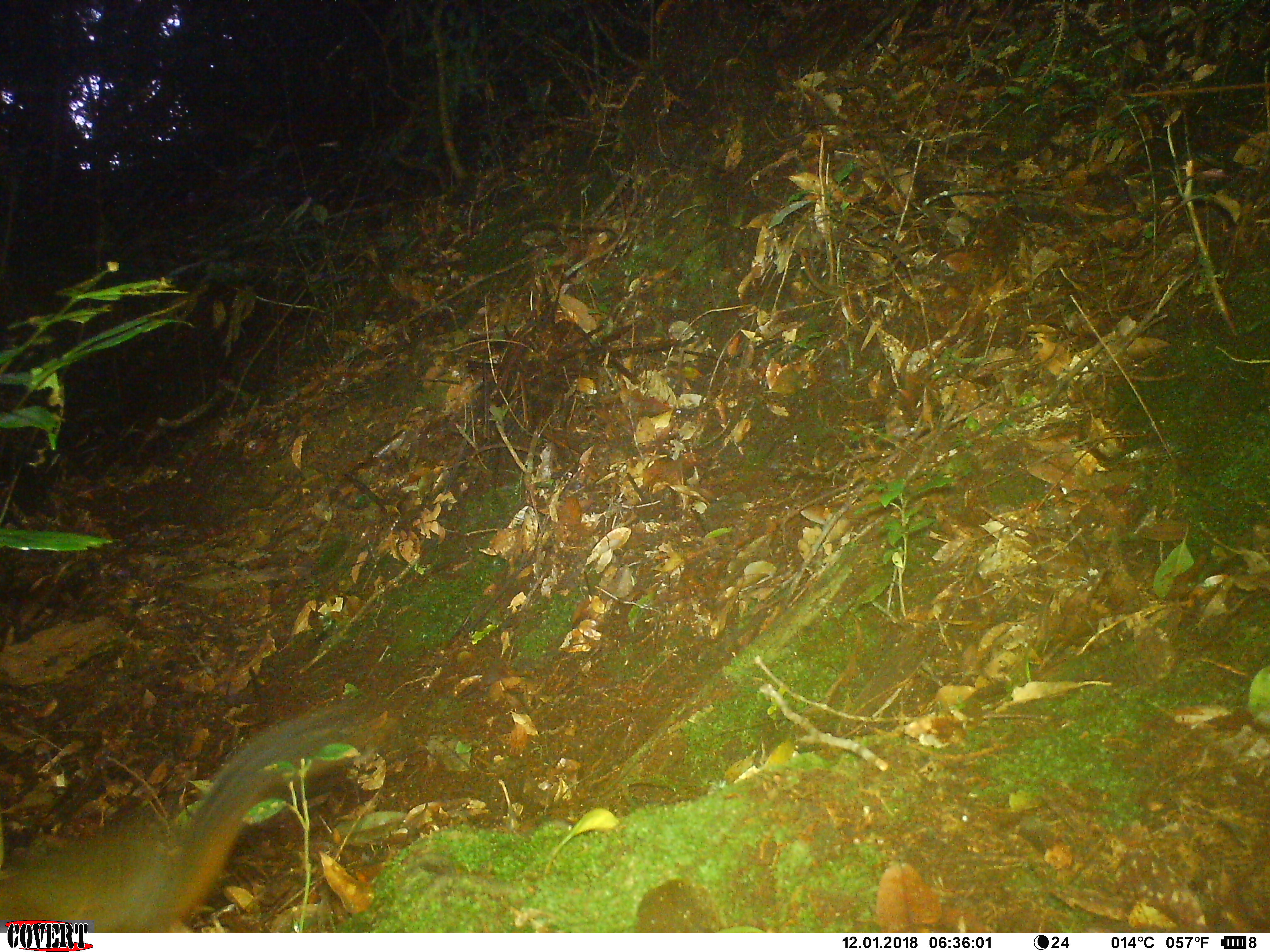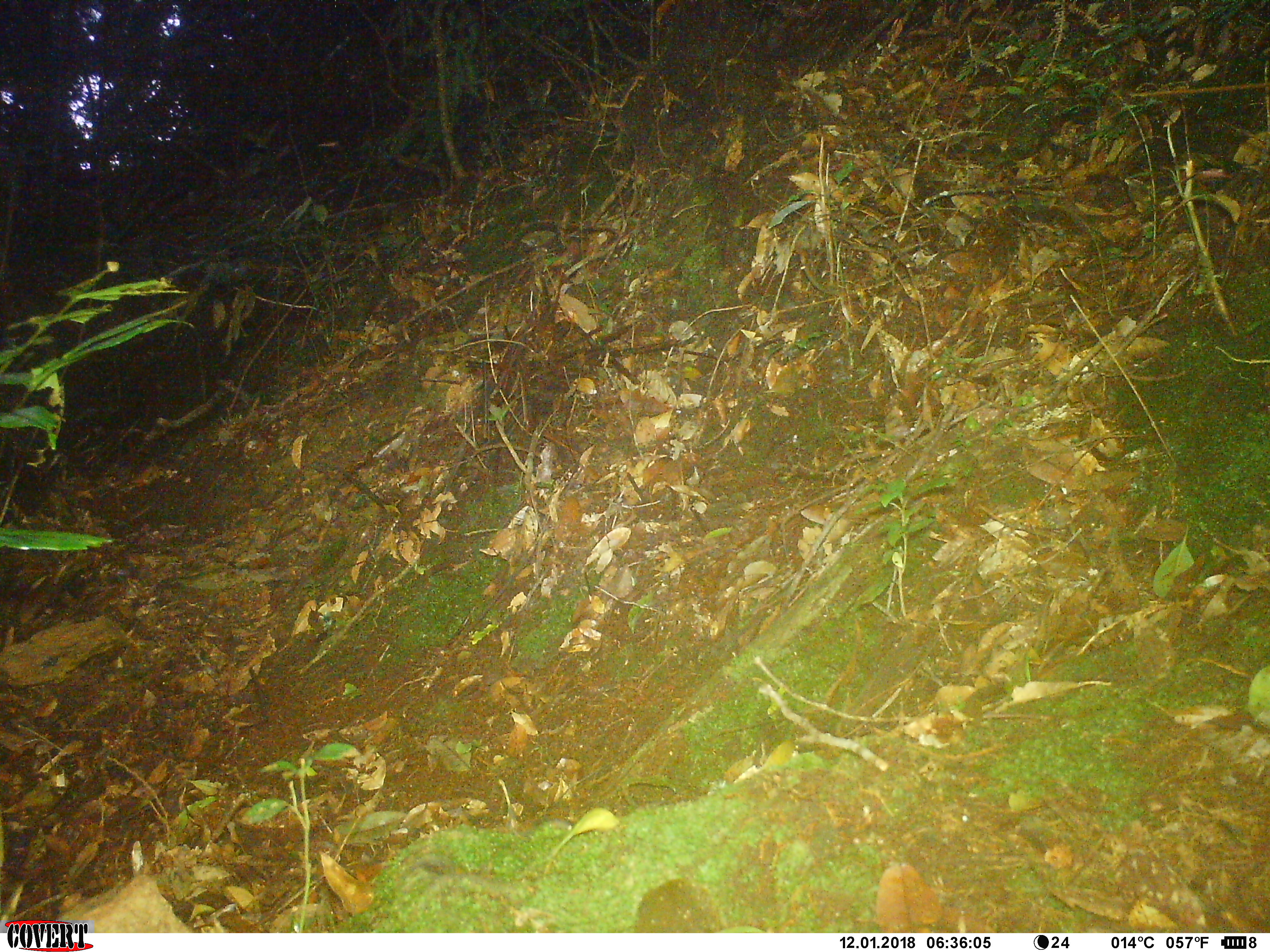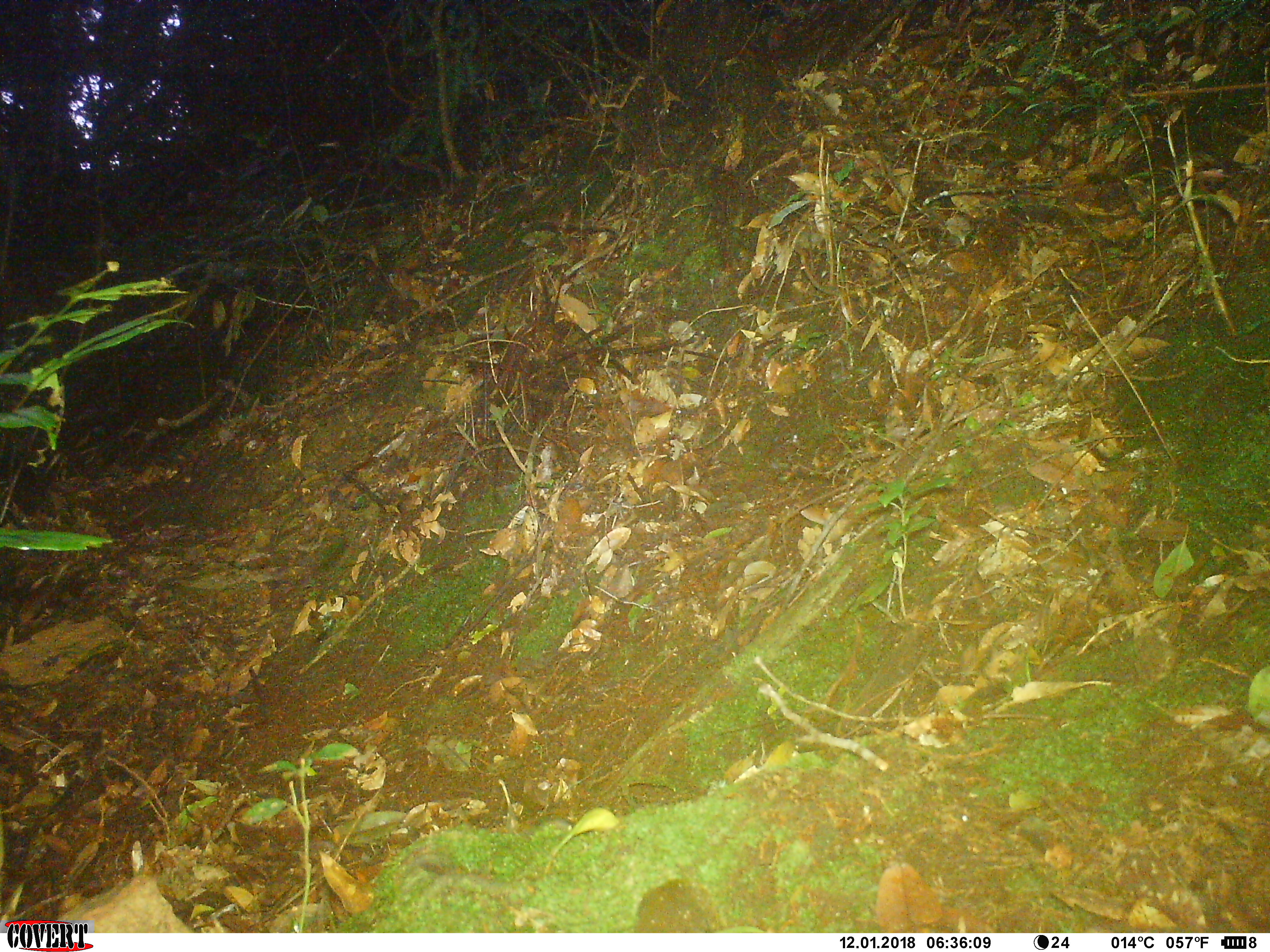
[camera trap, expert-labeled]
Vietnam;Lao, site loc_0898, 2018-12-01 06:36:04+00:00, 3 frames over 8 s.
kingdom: Animalia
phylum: Chordata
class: Mammalia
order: Rodentia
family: Sciuridae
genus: Dremomys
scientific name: Dremomys rufigenis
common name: red-cheeked squirrel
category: red cheeked squirrel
Red cheeked squirrel (red-cheeked squirrel) (Dremomys rufigenis). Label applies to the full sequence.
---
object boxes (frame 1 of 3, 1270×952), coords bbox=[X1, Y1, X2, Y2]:
red cheeked squirrel: bbox=[0, 706, 350, 932]